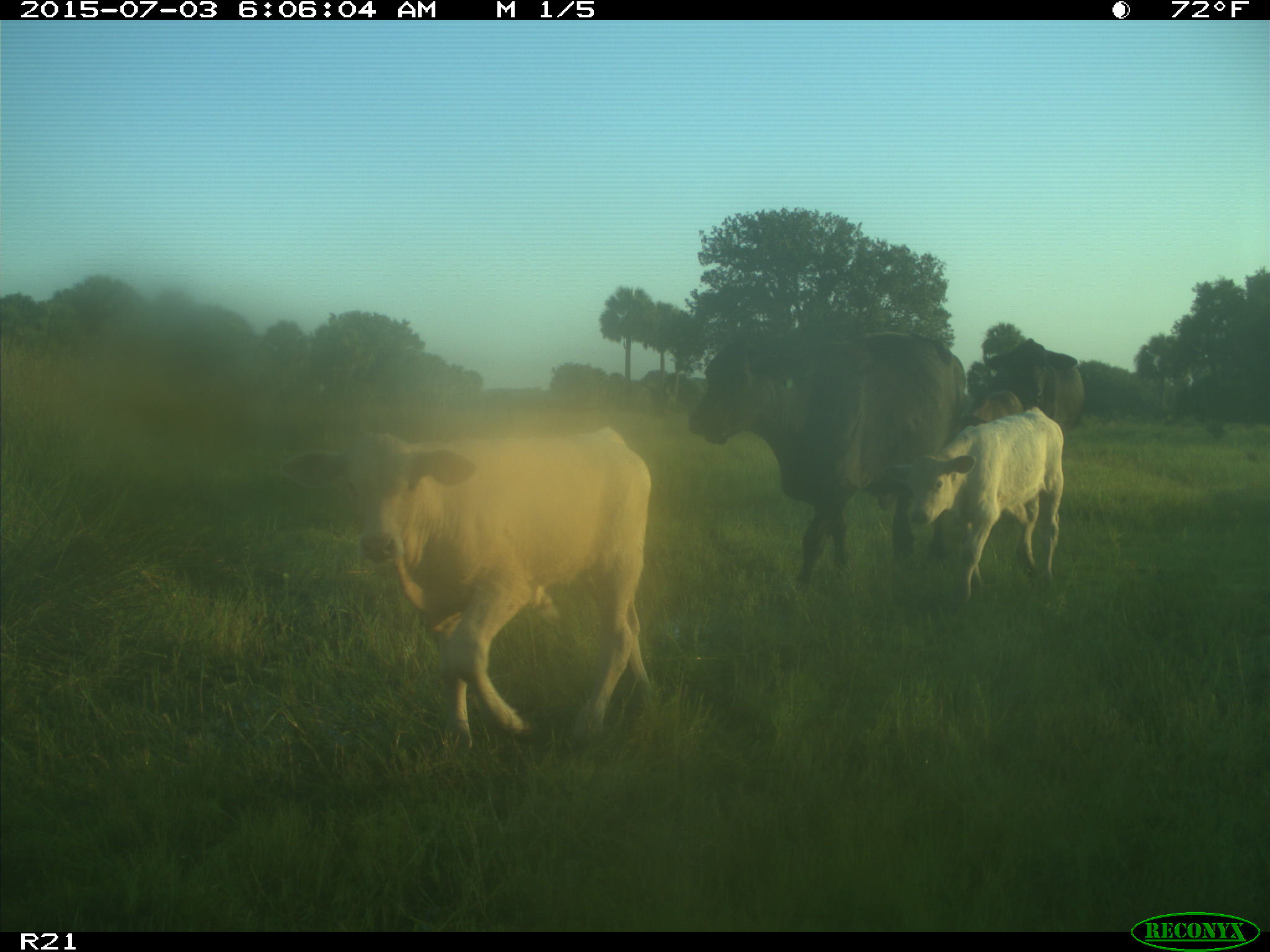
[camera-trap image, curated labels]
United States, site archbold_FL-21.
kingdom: Animalia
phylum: Chordata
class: Mammalia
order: Artiodactyla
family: Bovidae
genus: Bos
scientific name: Bos taurus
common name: domestic cow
Bos taurus (domestic cow).